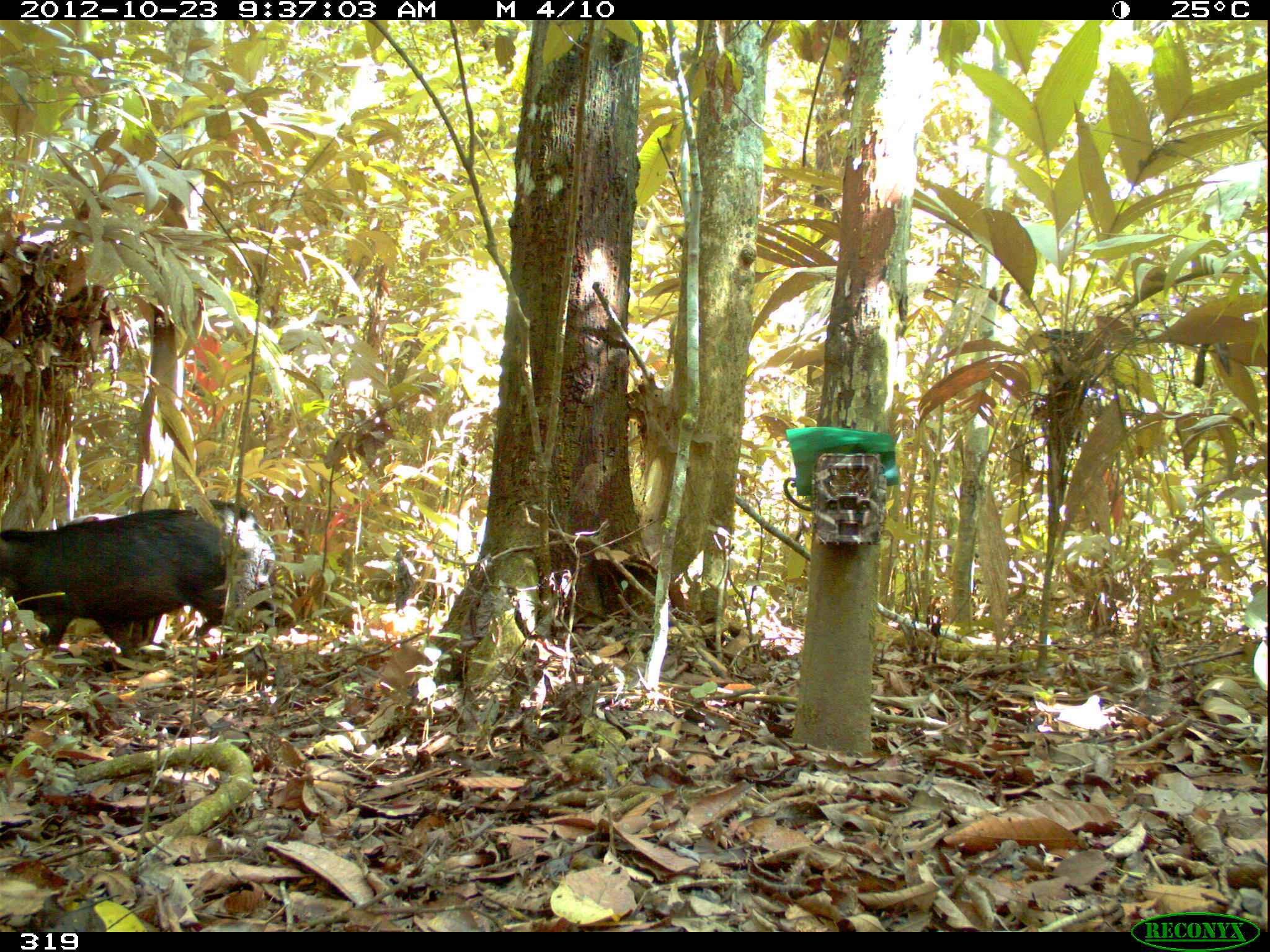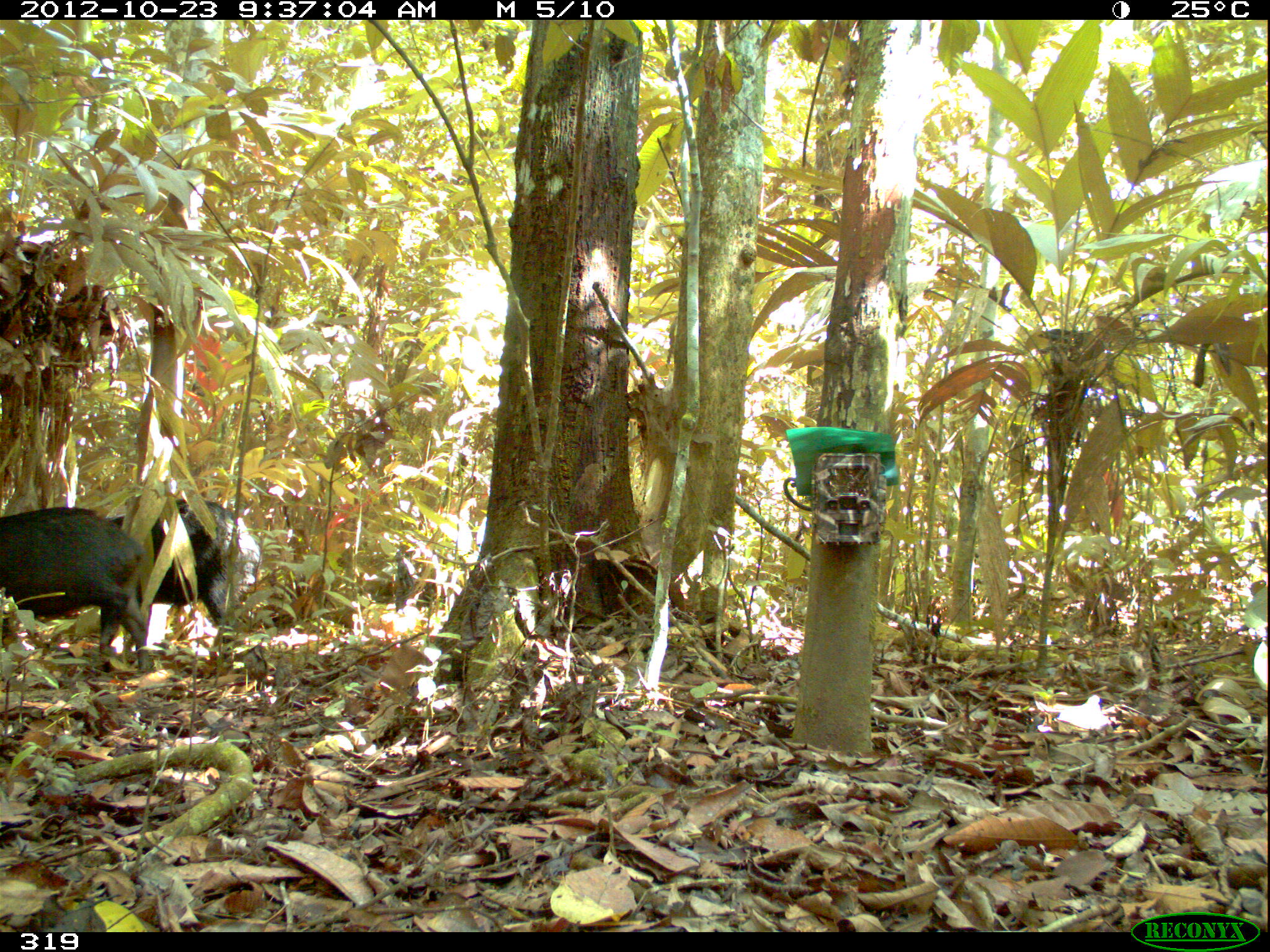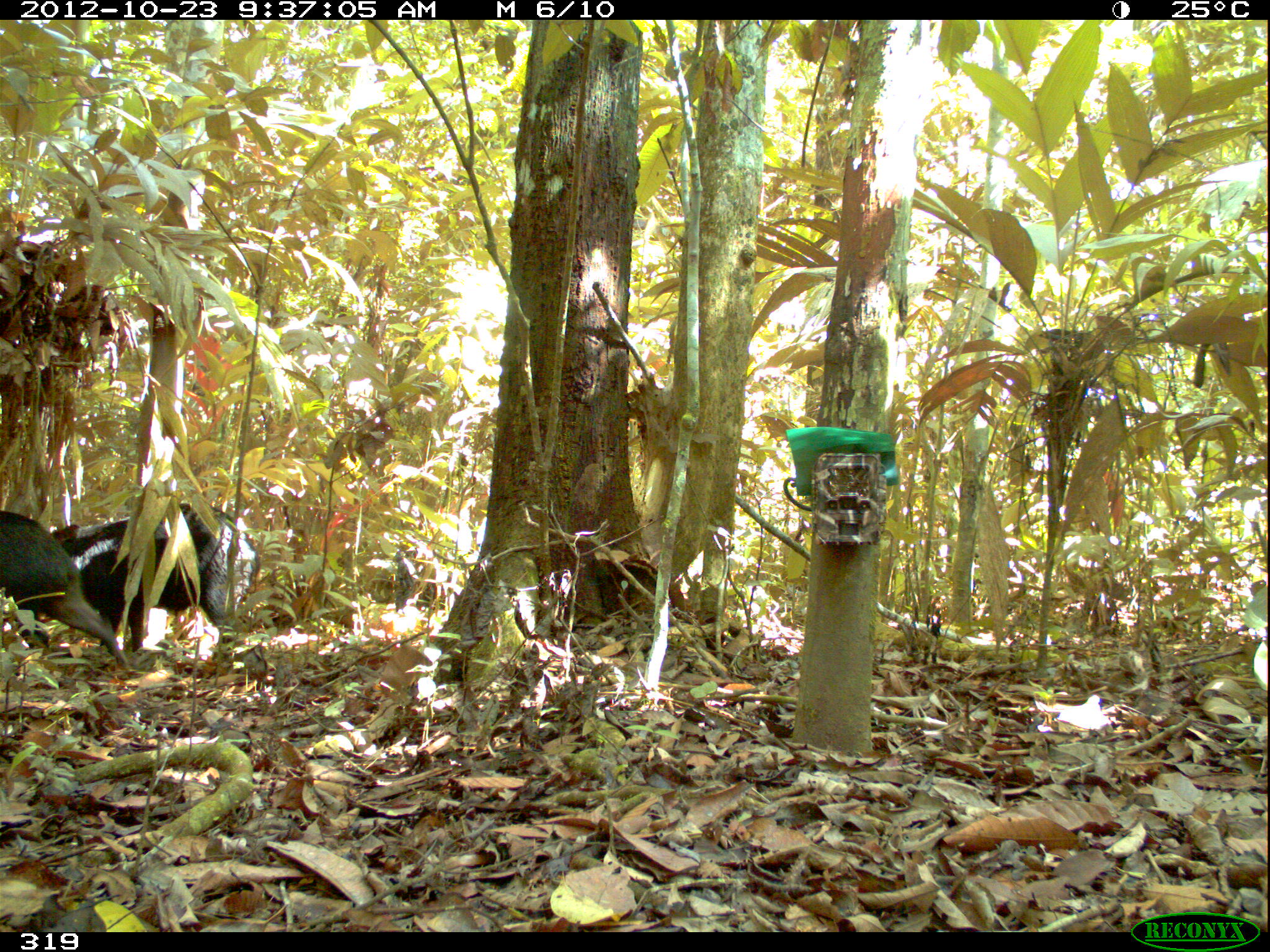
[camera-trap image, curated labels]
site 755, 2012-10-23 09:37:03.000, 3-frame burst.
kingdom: Animalia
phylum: Chordata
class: Mammalia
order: Artiodactyla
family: Tayassuidae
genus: Tayassu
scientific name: Tayassu pecari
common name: white-lipped peccary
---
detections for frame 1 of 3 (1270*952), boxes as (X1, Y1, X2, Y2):
tayassu pecari: (0, 507, 265, 678); (58, 498, 276, 661)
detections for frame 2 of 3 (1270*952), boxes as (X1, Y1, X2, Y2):
tayassu pecari: (95, 497, 267, 677); (0, 505, 152, 671)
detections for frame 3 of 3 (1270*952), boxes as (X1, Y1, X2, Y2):
tayassu pecari: (32, 499, 267, 673); (0, 506, 131, 674)